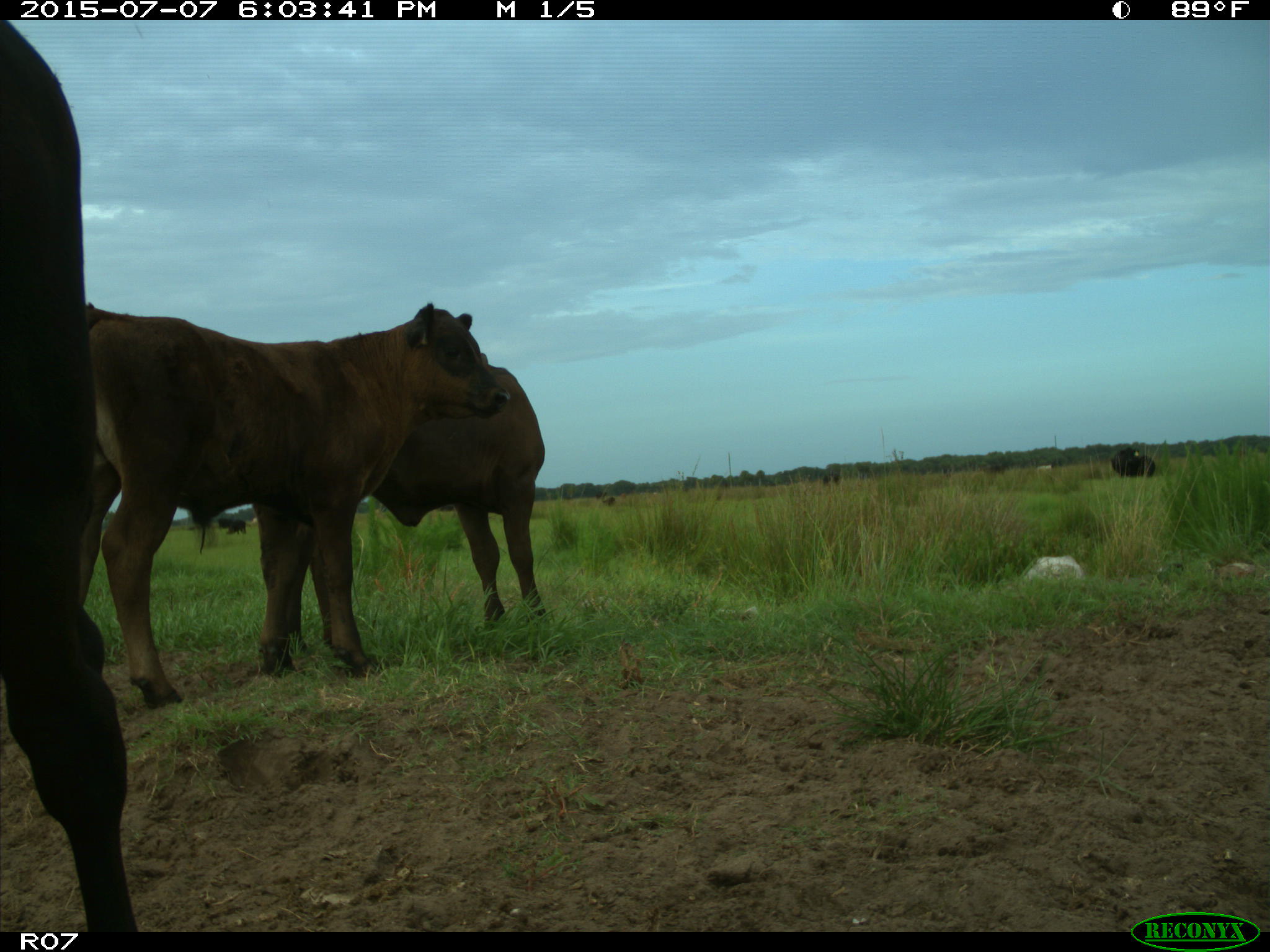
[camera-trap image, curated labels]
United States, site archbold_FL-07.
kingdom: Animalia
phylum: Chordata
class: Mammalia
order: Artiodactyla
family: Bovidae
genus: Bos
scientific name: Bos taurus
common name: domestic cow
Bos taurus (domestic cow).